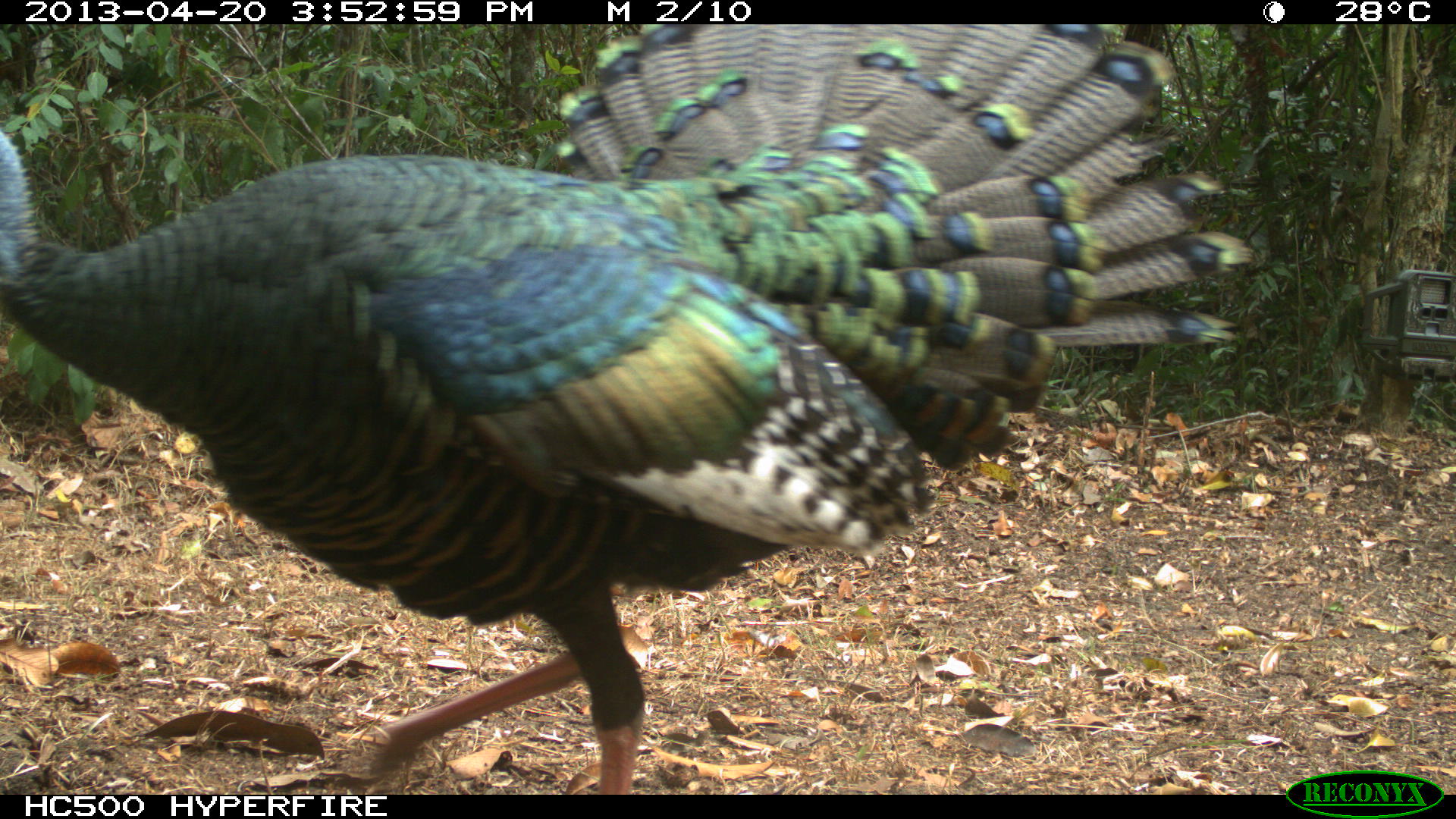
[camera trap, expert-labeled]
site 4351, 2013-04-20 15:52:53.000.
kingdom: Animalia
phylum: Chordata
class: Aves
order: Galliformes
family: Phasianidae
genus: Meleagris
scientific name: Meleagris ocellata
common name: ocellated turkey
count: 3